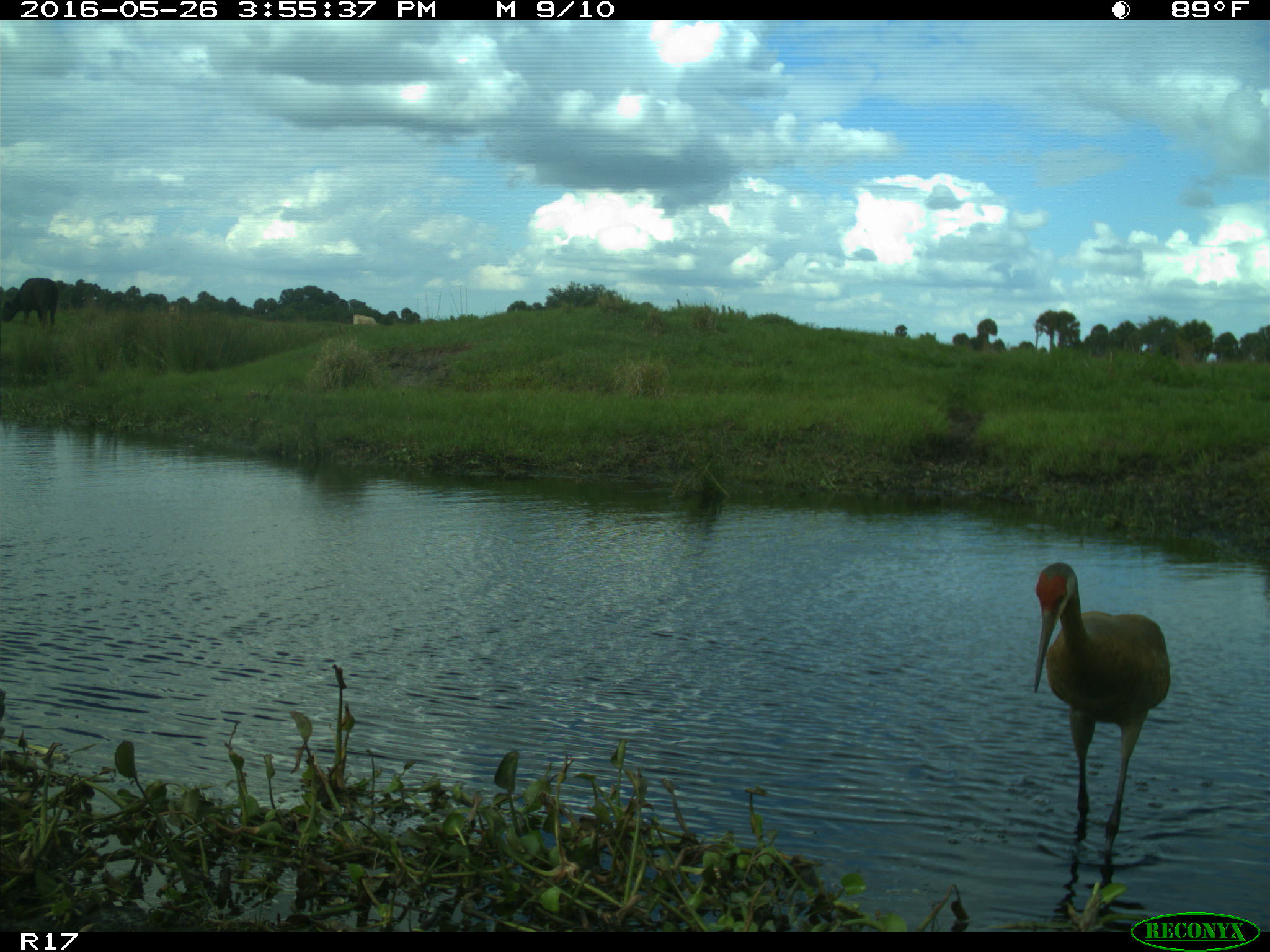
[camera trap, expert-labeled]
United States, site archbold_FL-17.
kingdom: Animalia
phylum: Chordata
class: Mammalia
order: Artiodactyla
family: Bovidae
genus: Bos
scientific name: Bos taurus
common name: domestic cow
Bos taurus (domestic cow).